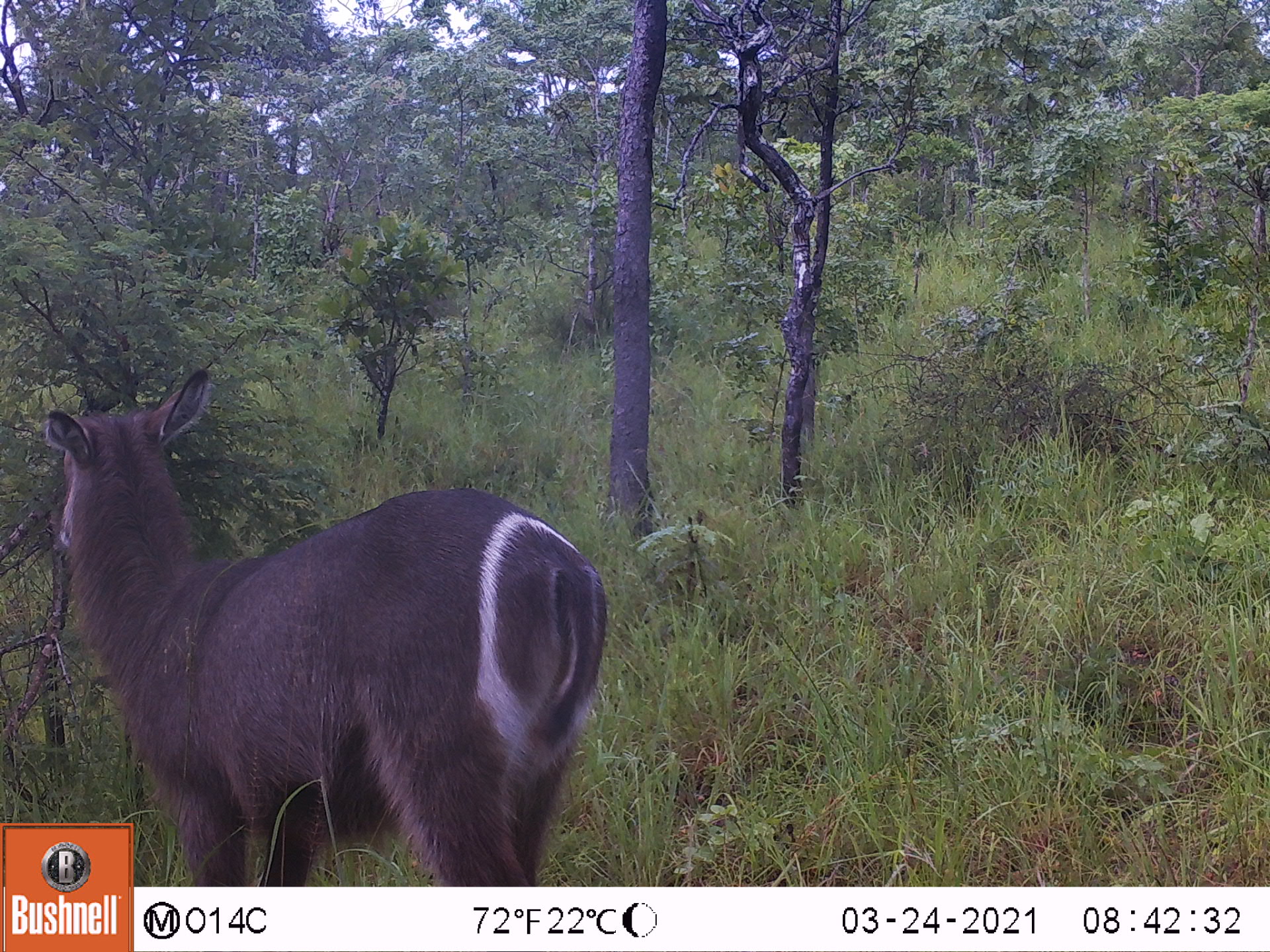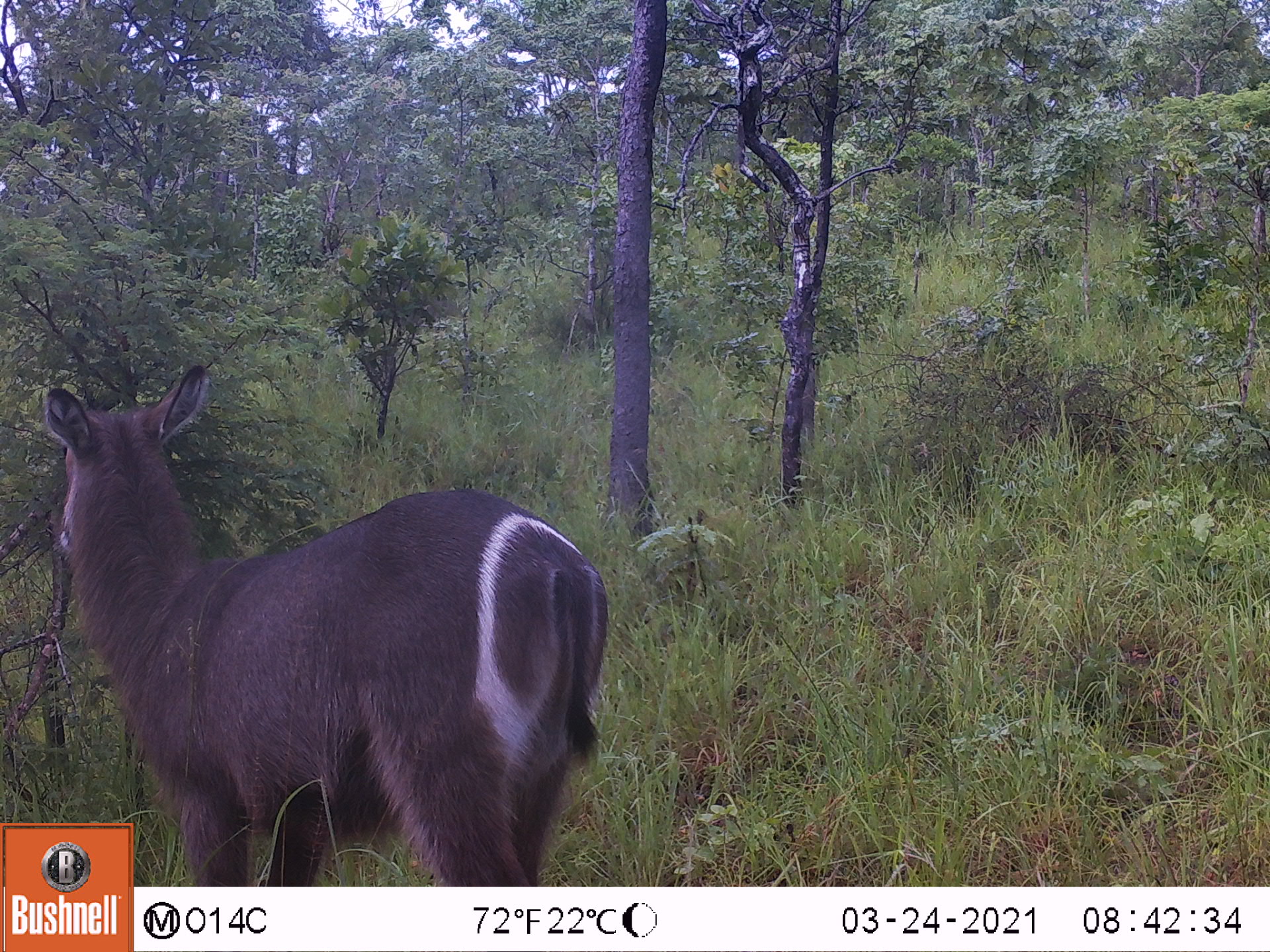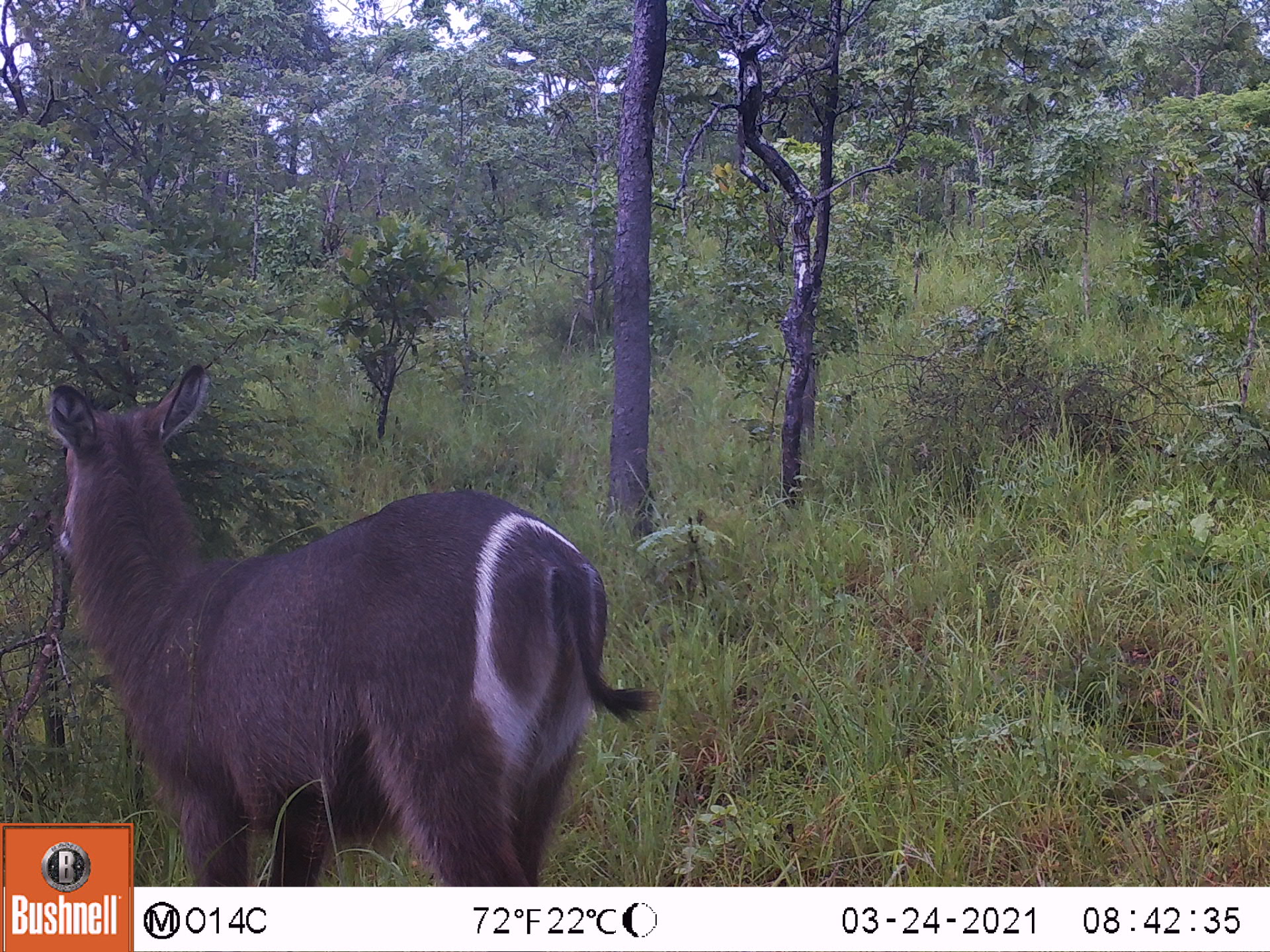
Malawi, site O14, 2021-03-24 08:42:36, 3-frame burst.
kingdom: Animalia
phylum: Chordata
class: Mammalia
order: Artiodactyla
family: Bovidae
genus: Kobus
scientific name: Kobus ellipsiprymnus ellipsiprymnus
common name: common waterbuck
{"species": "common waterbuck (Kobus ellipsiprymnus ellipsiprymnus)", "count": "1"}